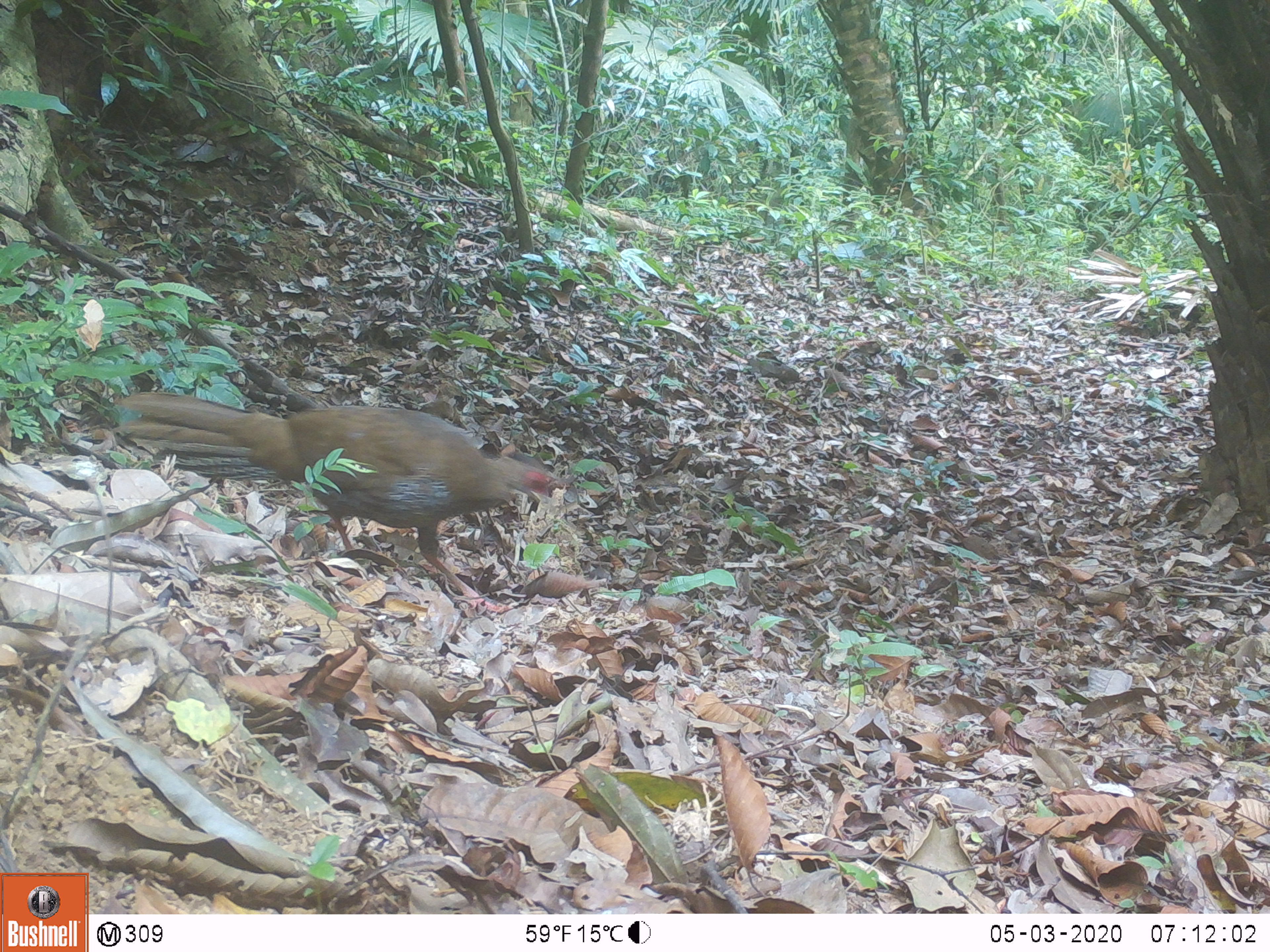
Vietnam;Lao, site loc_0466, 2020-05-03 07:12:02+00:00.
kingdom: Animalia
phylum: Chordata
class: Aves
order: Galliformes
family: Phasianidae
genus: Lophura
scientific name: Lophura nycthemera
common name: silver pheasant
Silver pheasant (Lophura nycthemera). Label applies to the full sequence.